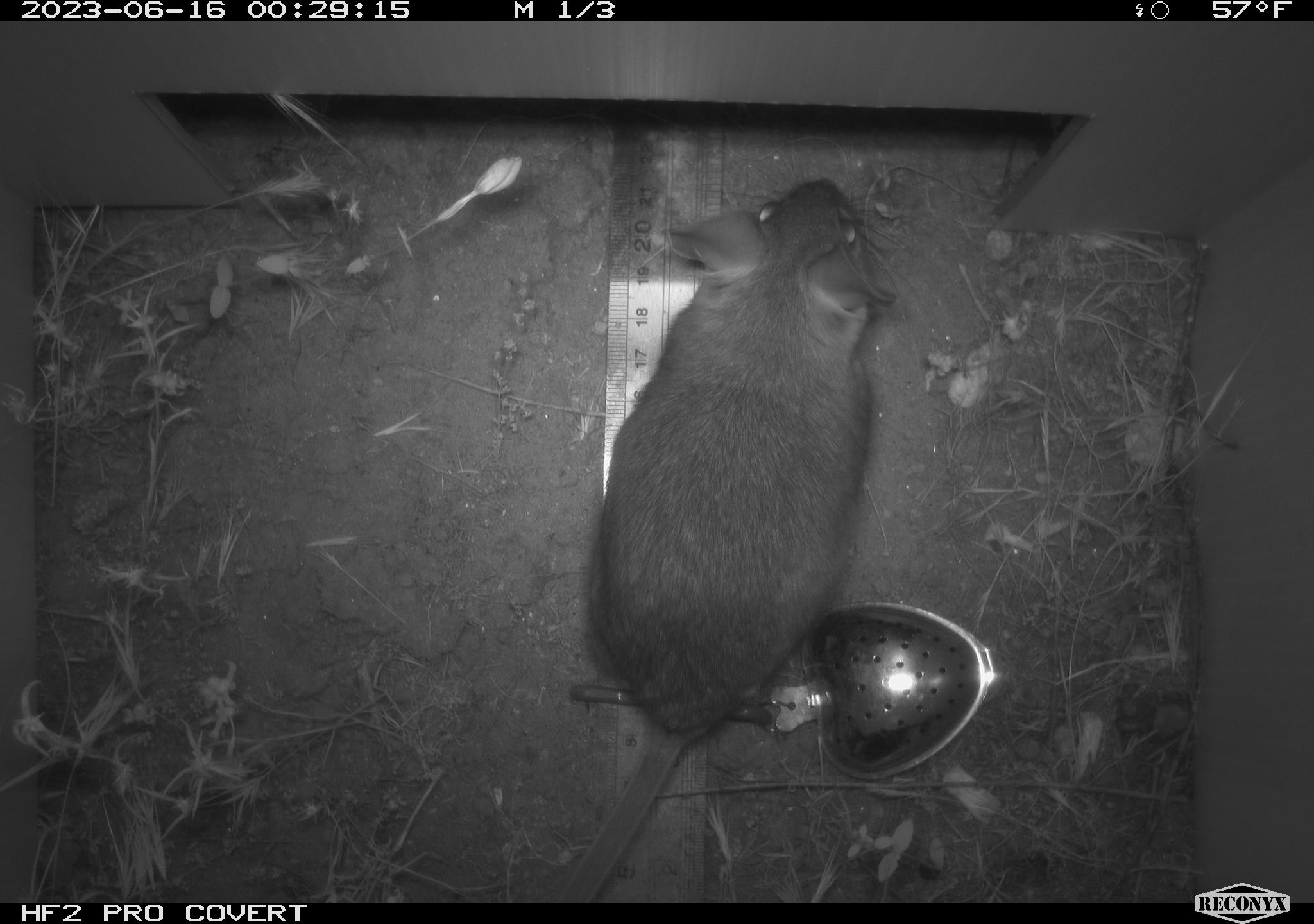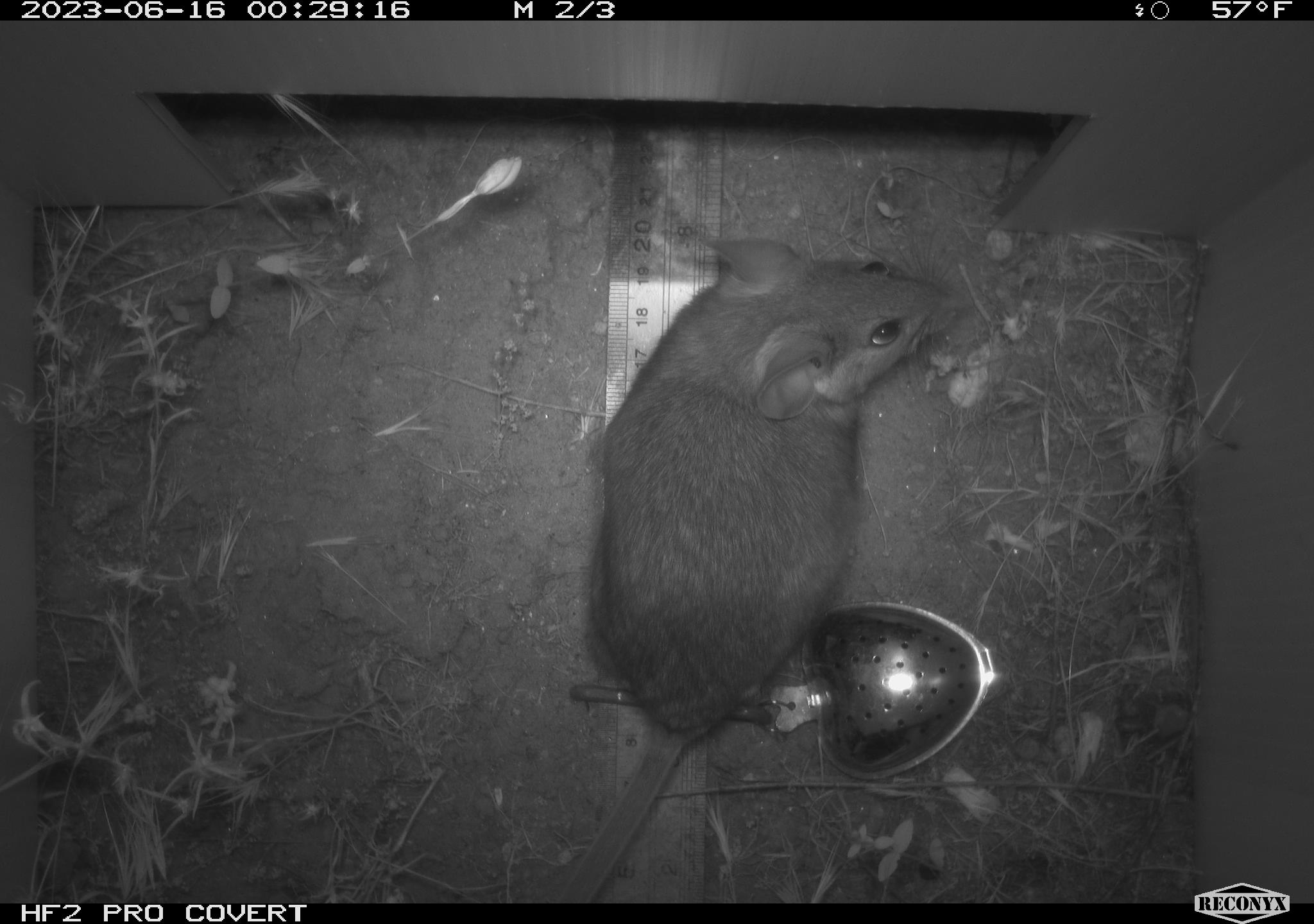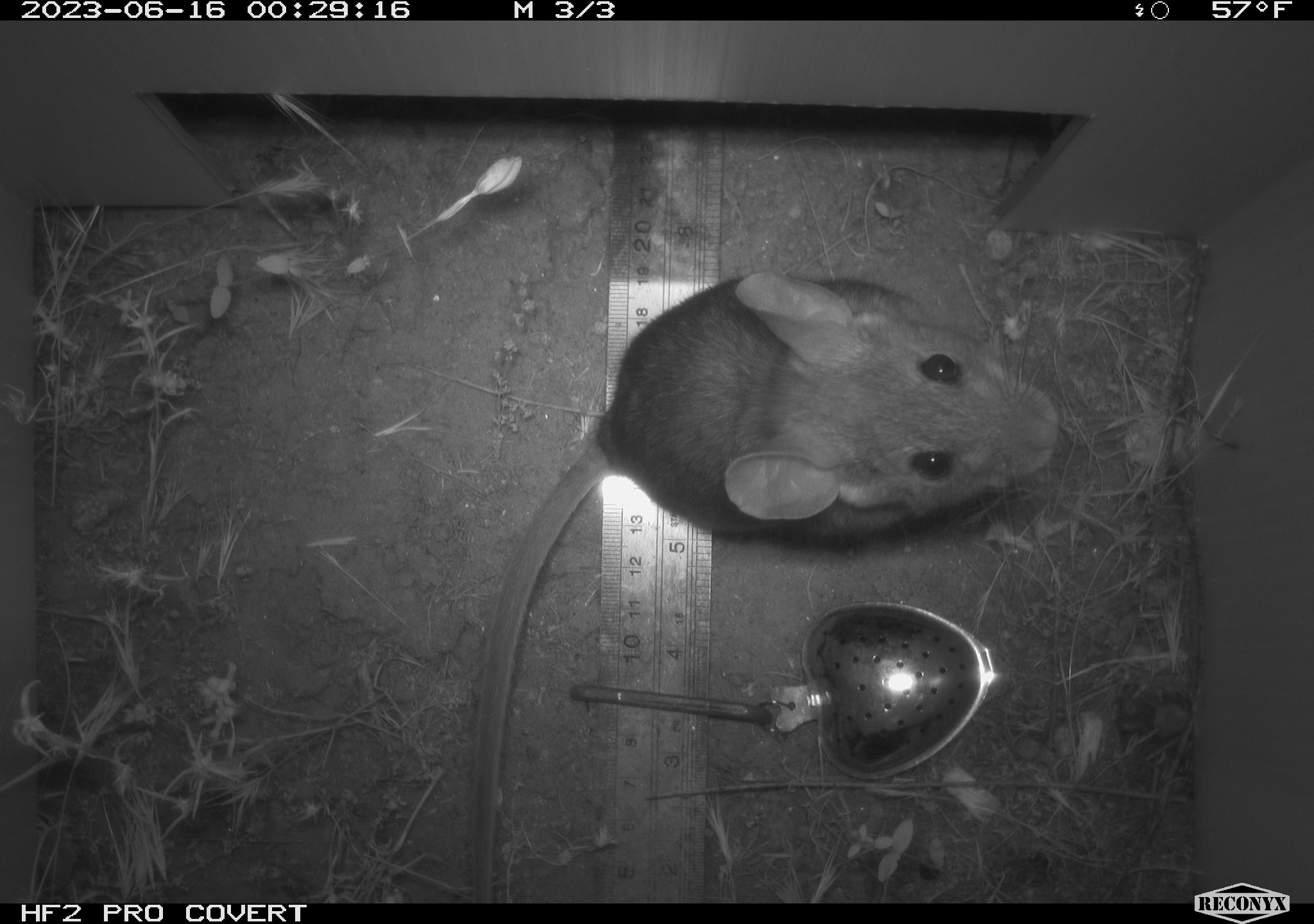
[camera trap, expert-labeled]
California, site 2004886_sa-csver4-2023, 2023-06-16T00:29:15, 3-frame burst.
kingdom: Animalia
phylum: Chordata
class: Mammalia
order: Rodentia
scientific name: Rodentia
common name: mouse species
Mouse species (Rodentia).